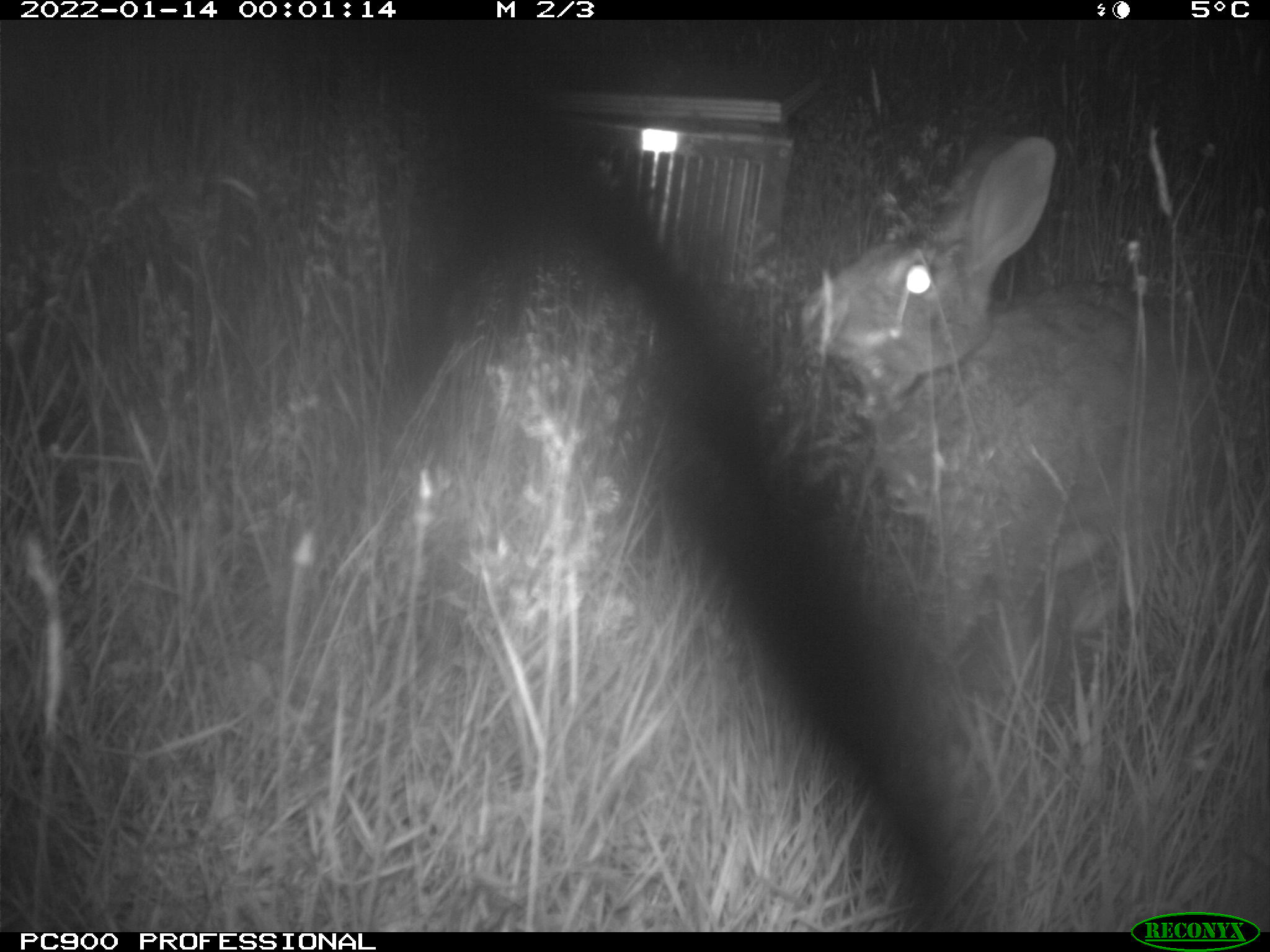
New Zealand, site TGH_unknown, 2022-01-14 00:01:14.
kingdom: Animalia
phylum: Chordata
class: Mammalia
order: Lagomorpha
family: Leporidae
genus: Oryctolagus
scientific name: Oryctolagus cuniculus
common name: european rabbit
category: rabbit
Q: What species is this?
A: Rabbit (european rabbit) (Oryctolagus cuniculus).